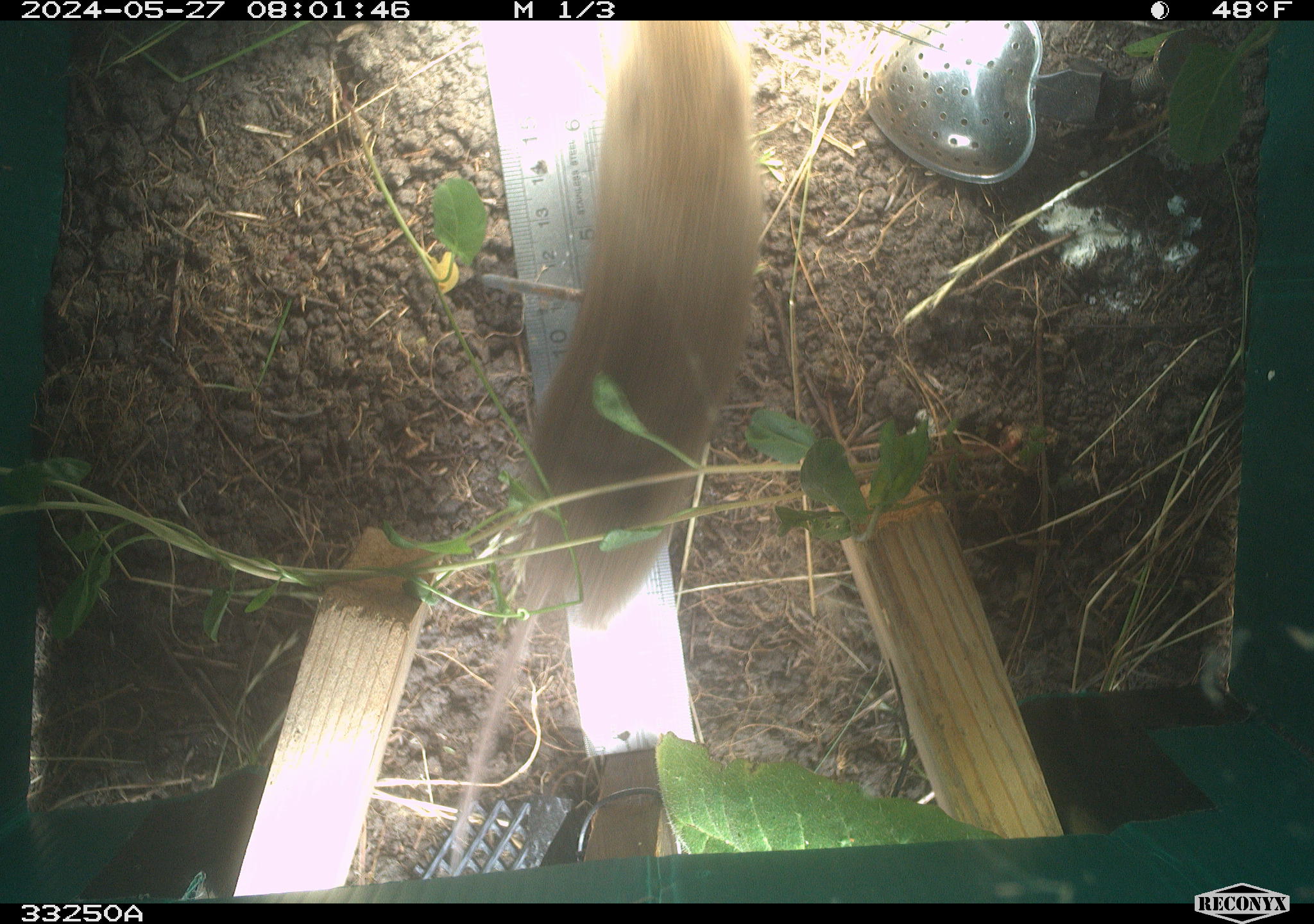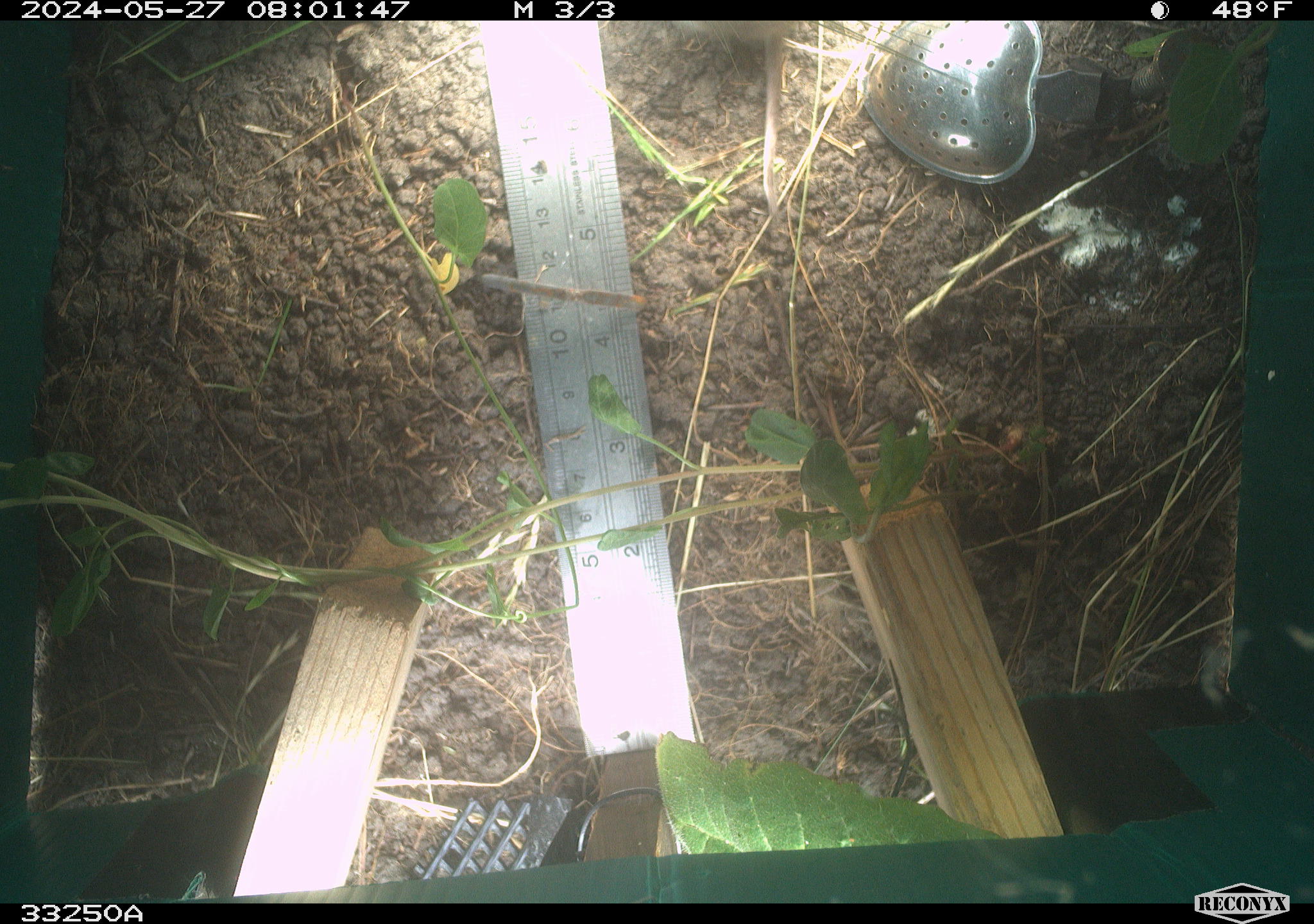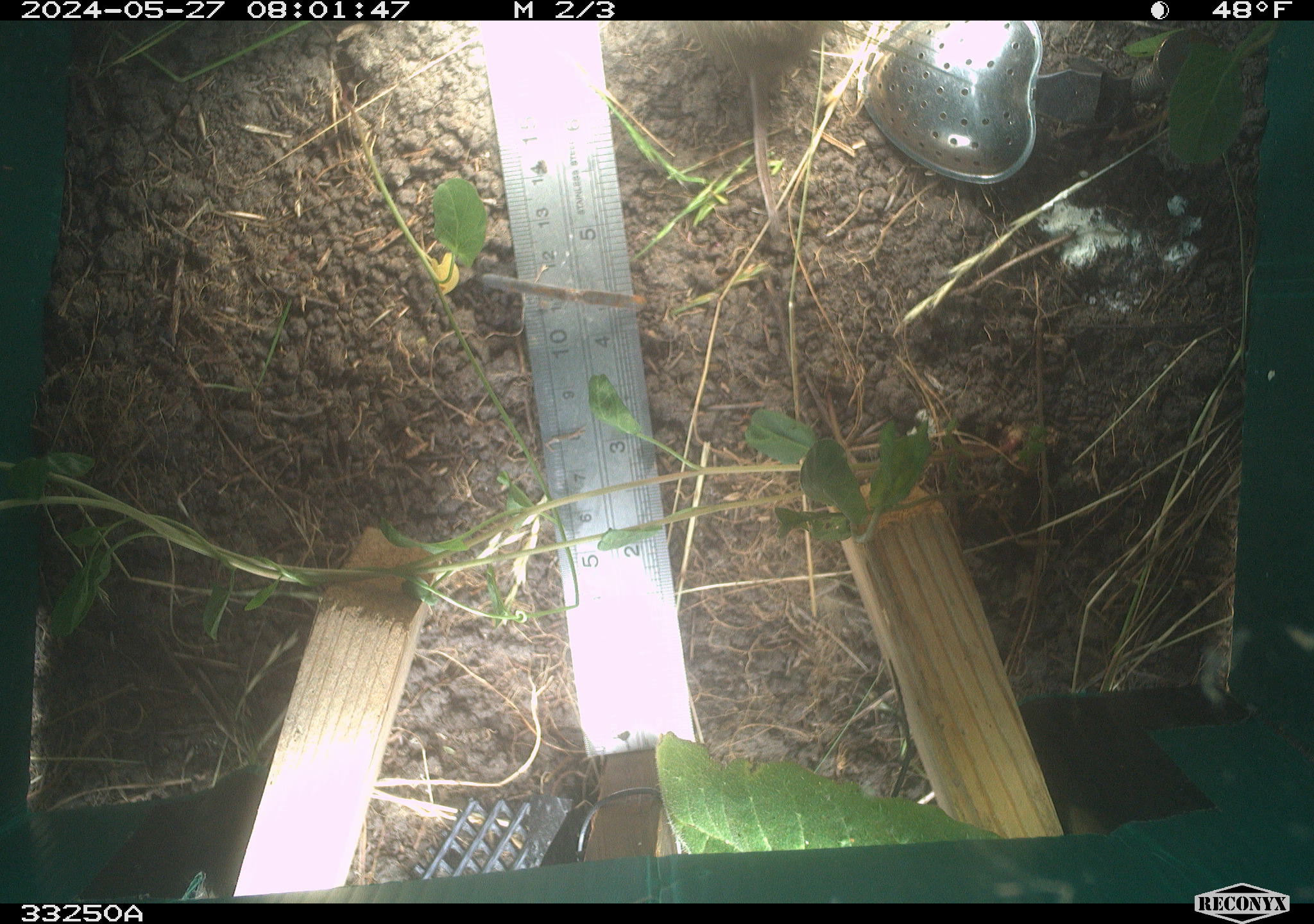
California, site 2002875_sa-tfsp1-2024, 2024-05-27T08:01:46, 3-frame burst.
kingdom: Animalia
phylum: Chordata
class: Mammalia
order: Rodentia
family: Cricetidae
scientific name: Arvicolinae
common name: voles, lemmings, and muskrats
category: arvicolinae subfamily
Arvicolinae subfamily (voles, lemmings, and muskrats) (Arvicolinae).